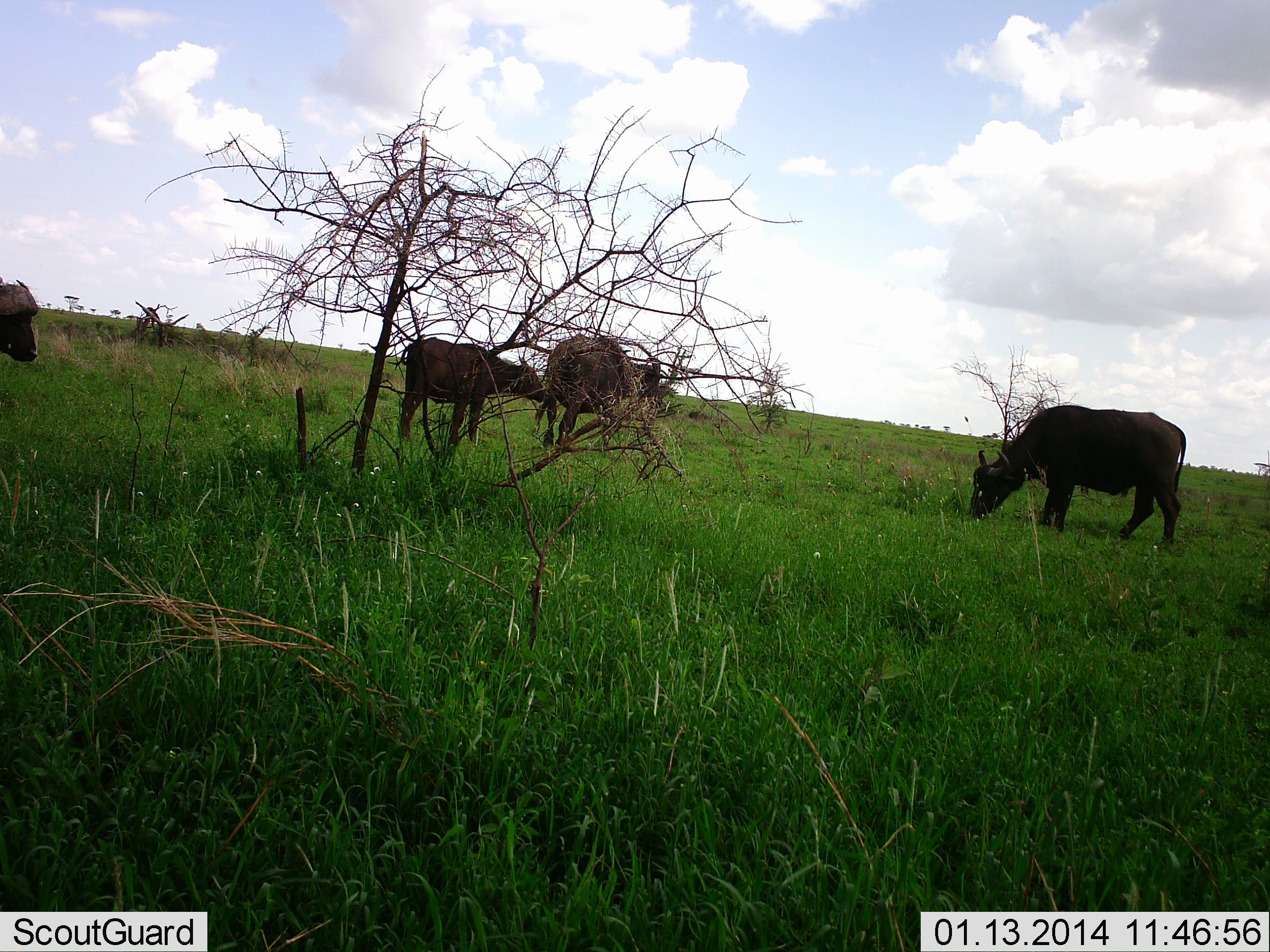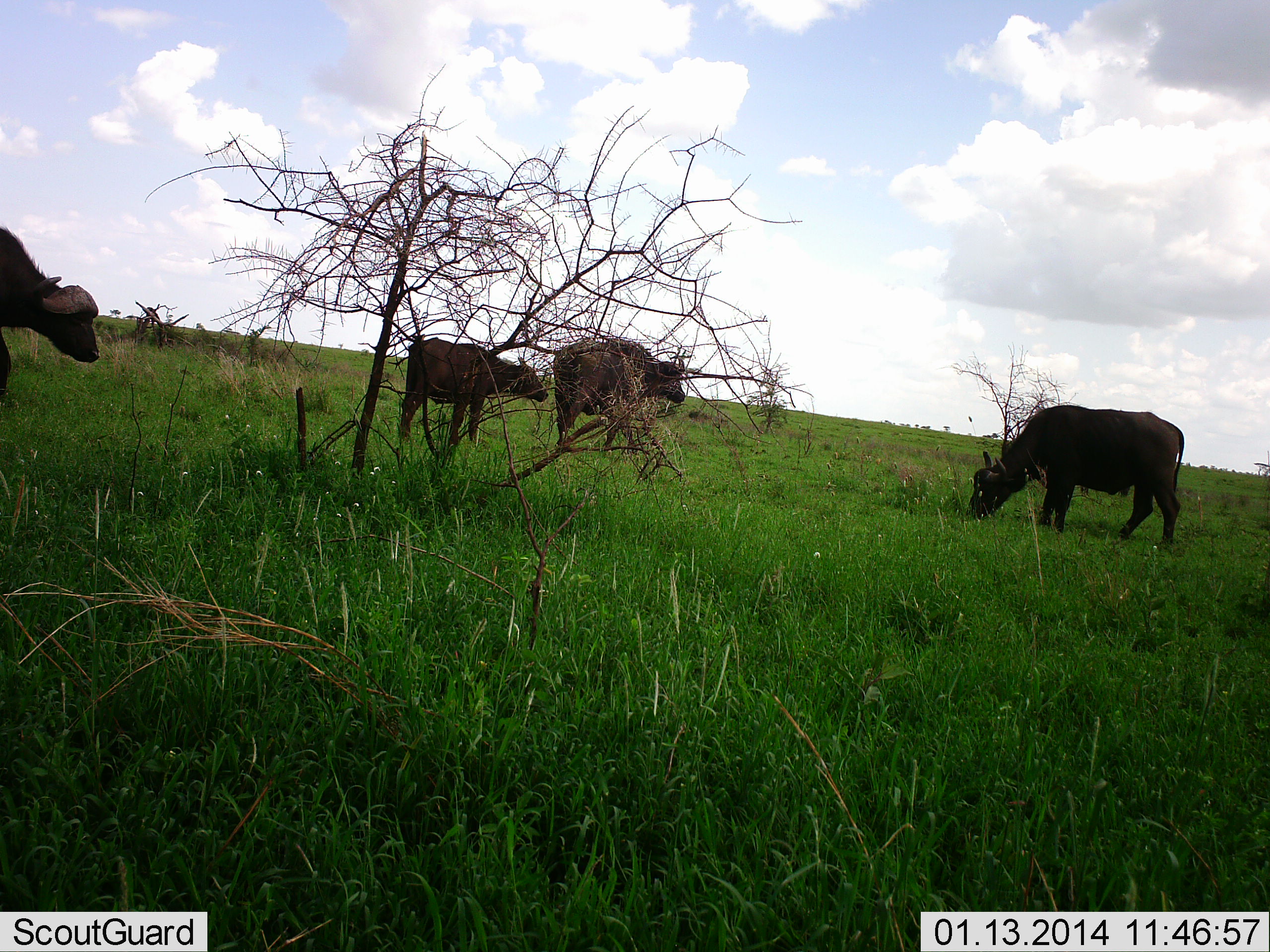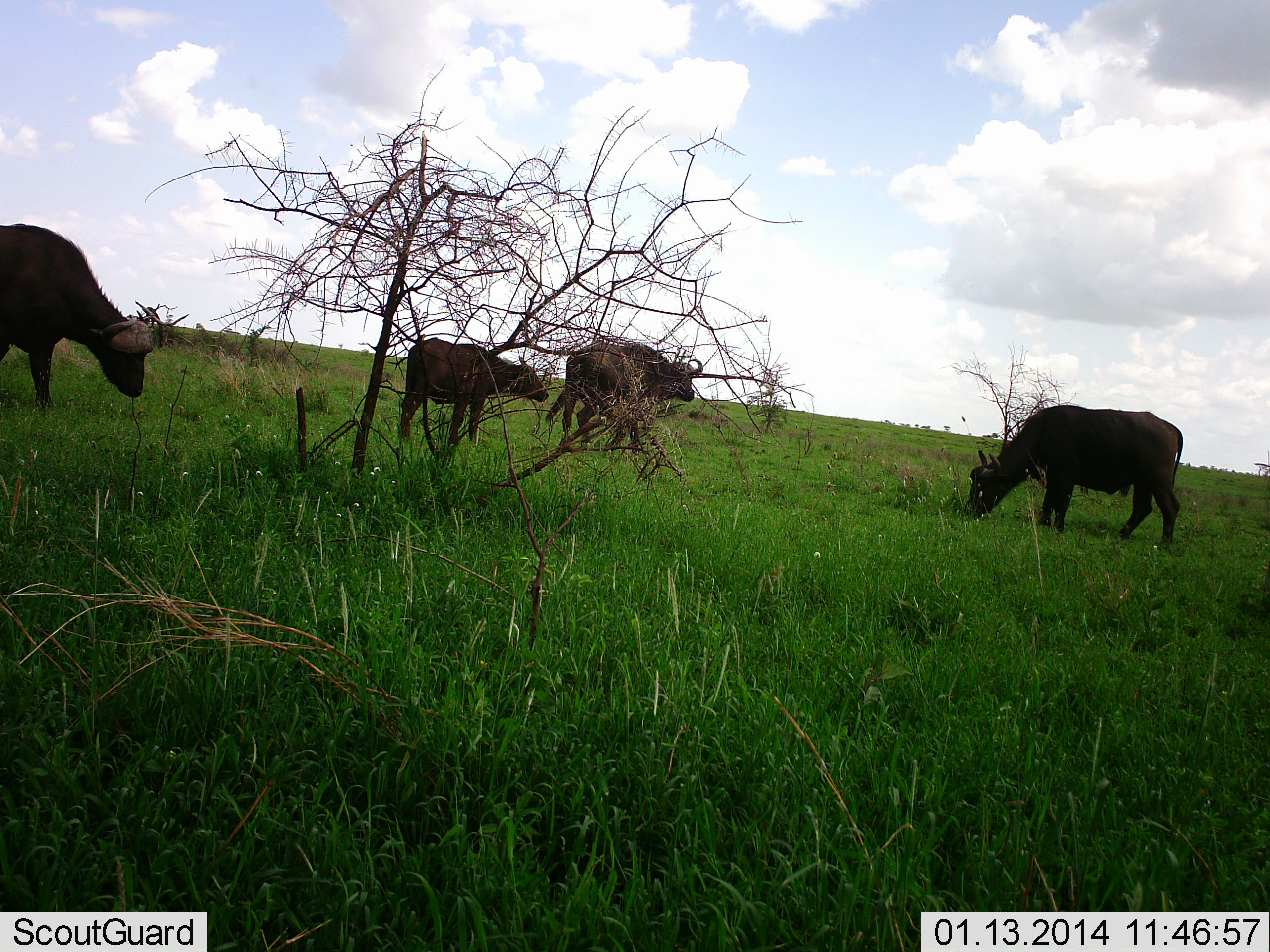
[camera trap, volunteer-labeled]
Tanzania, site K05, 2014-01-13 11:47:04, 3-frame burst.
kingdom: Animalia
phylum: Chordata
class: Mammalia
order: Artiodactyla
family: Bovidae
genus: Syncerus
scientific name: Syncerus caffer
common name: cape buffalo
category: buffalo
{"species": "buffalo (cape buffalo) (Syncerus caffer)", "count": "4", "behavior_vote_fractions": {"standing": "50%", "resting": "0%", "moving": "50%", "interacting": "0%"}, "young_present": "80%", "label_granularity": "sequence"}